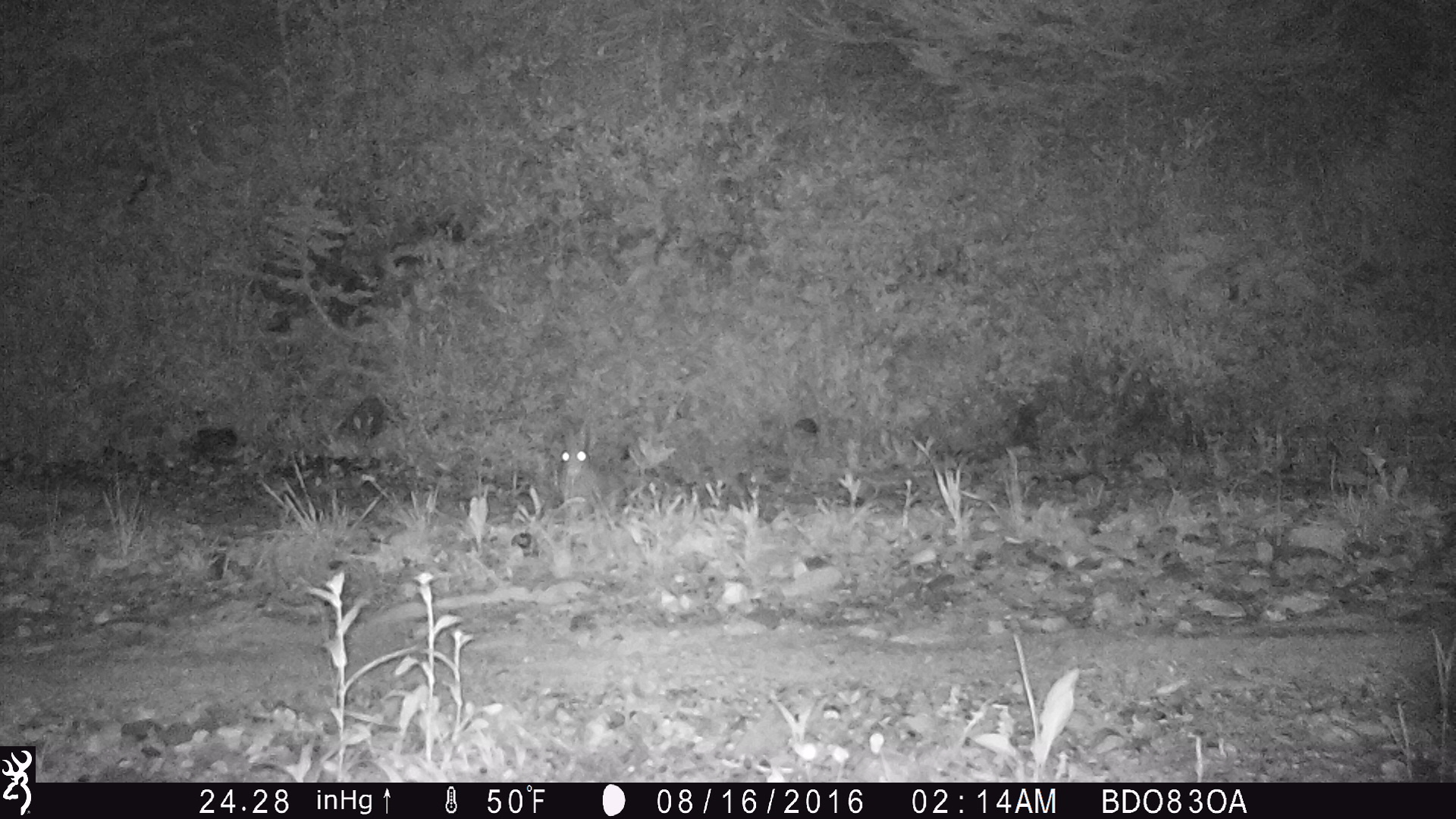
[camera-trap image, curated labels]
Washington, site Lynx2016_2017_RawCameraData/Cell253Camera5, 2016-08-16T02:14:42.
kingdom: Animalia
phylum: Chordata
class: Mammalia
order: Lagomorpha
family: Leporidae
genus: Lepus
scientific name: Lepus americanus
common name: snowshoe hare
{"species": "Lepus americanus (snowshoe hare)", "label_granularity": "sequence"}